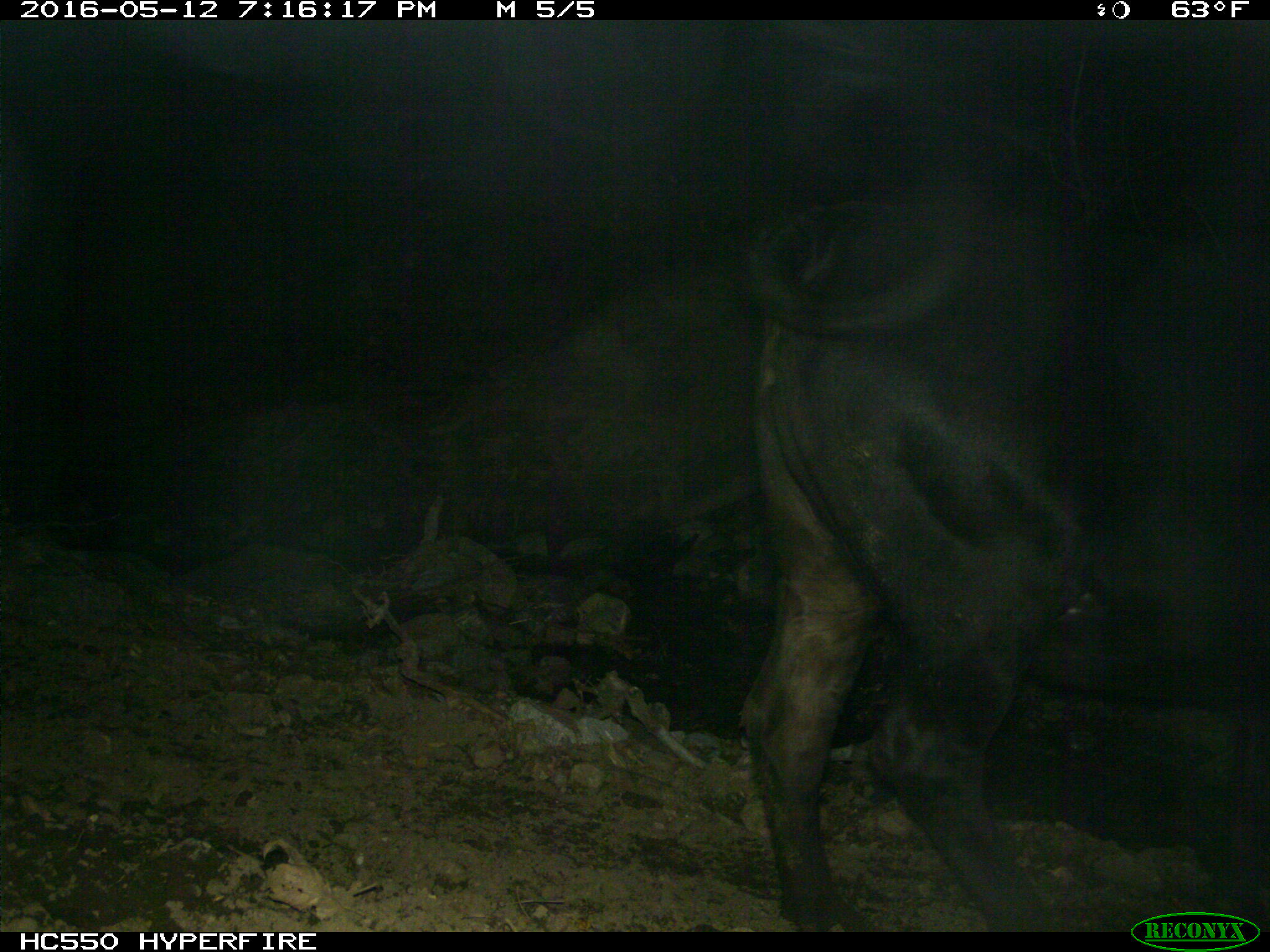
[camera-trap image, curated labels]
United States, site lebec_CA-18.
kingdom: Animalia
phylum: Chordata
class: Mammalia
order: Artiodactyla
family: Bovidae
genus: Bos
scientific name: Bos taurus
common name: domestic cow